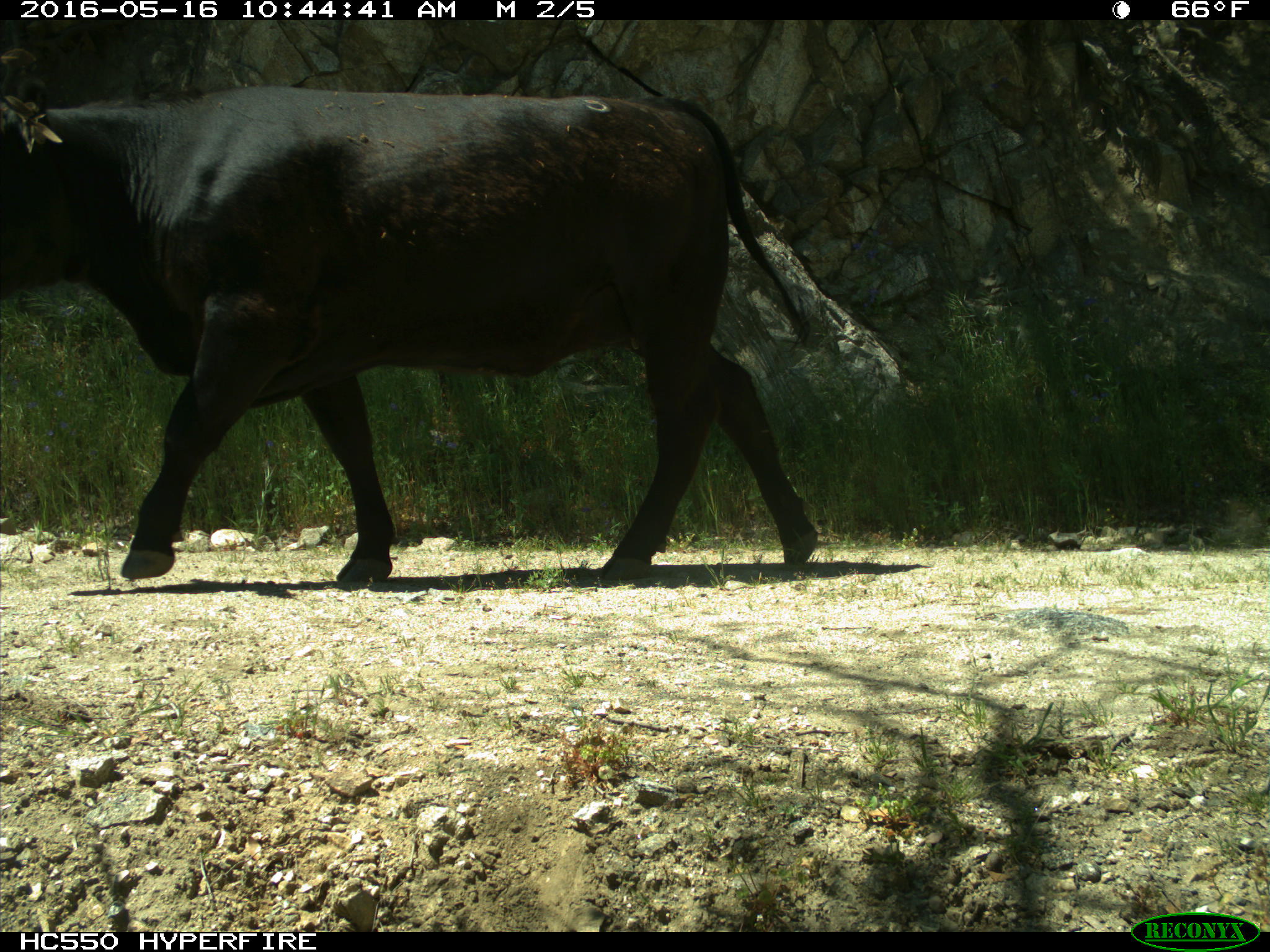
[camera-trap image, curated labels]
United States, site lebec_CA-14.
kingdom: Animalia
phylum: Chordata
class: Mammalia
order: Artiodactyla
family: Bovidae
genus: Bos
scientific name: Bos taurus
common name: domestic cow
Bos taurus (domestic cow).